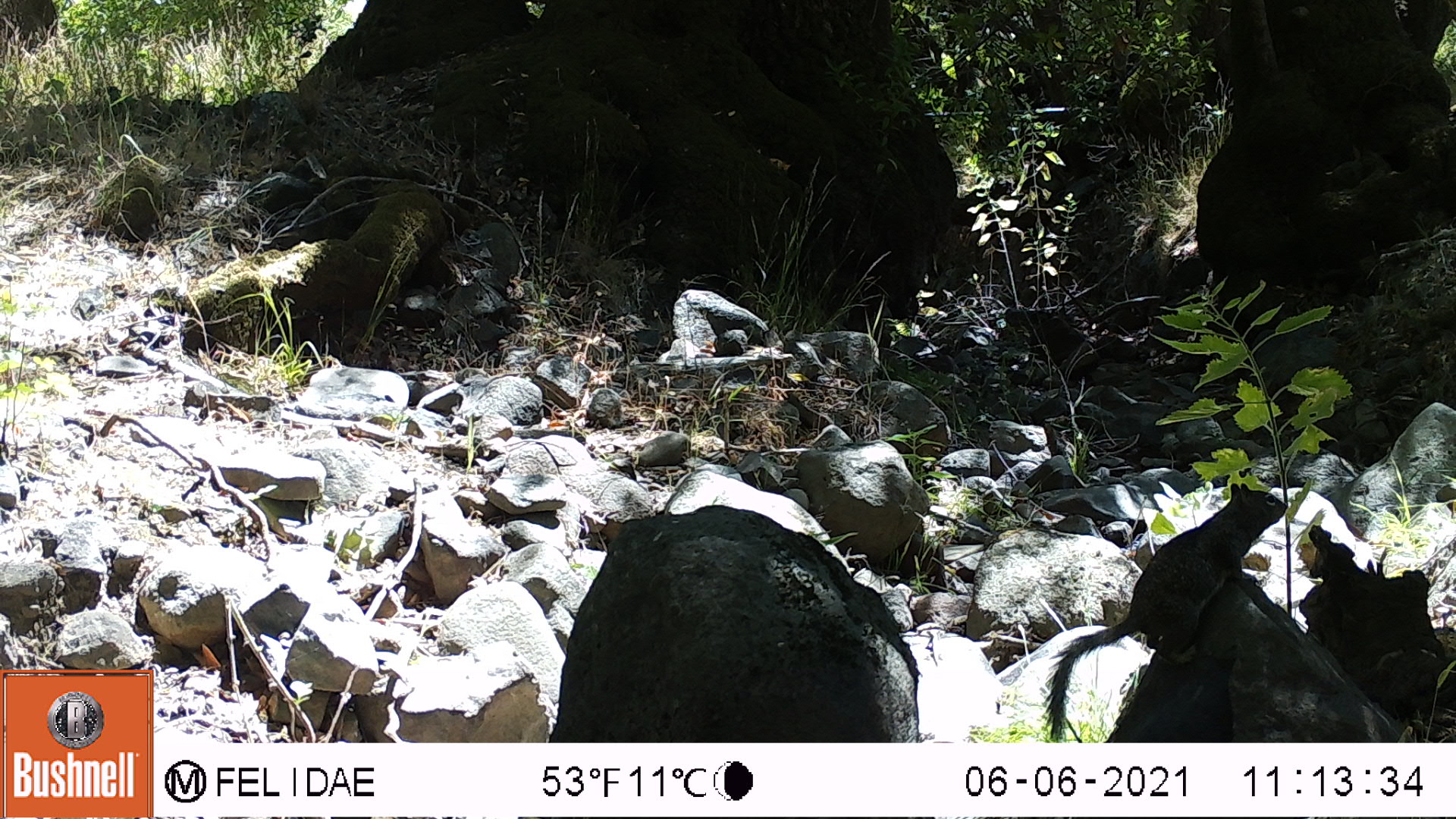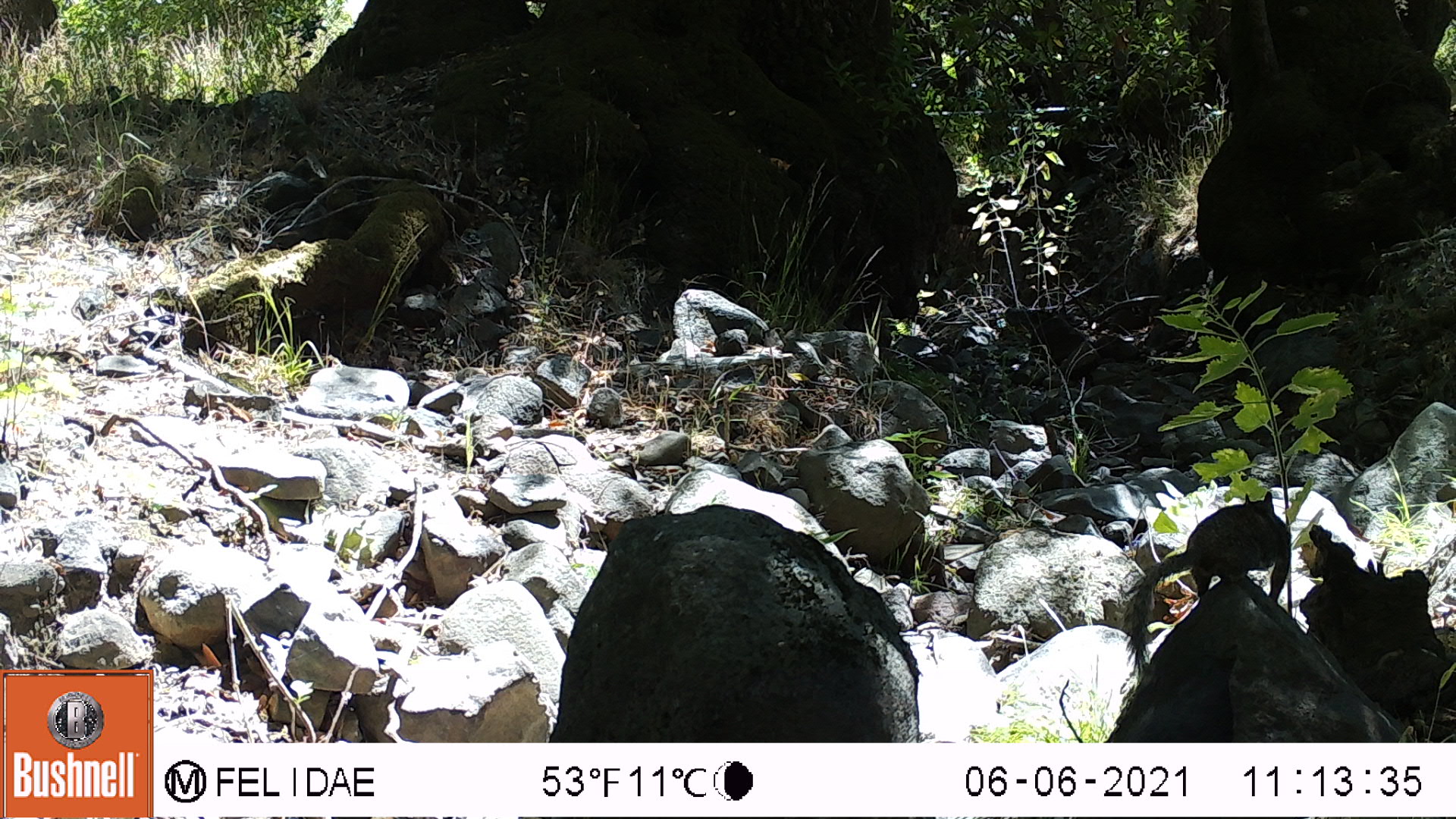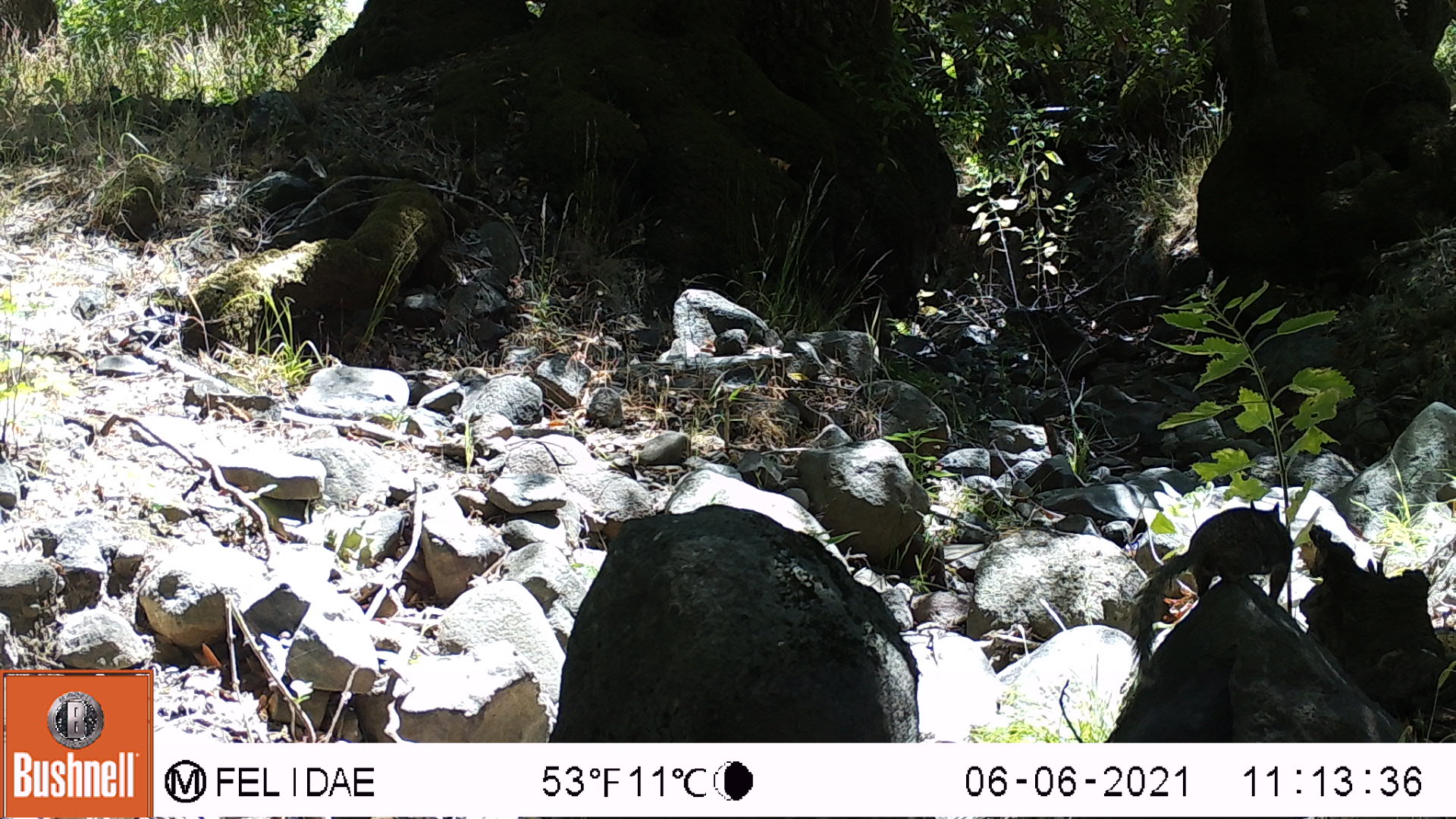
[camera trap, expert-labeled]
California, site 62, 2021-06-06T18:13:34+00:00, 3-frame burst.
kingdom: Animalia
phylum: Chordata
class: Mammalia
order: Rodentia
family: Sciuridae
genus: Sciurus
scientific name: Sciurus carolinensis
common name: eastern gray squirrel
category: eastern grey squirrel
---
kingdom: Animalia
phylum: Chordata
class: Mammalia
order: Rodentia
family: Sciuridae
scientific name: Sciuridae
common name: squirrel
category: unknown squirrel